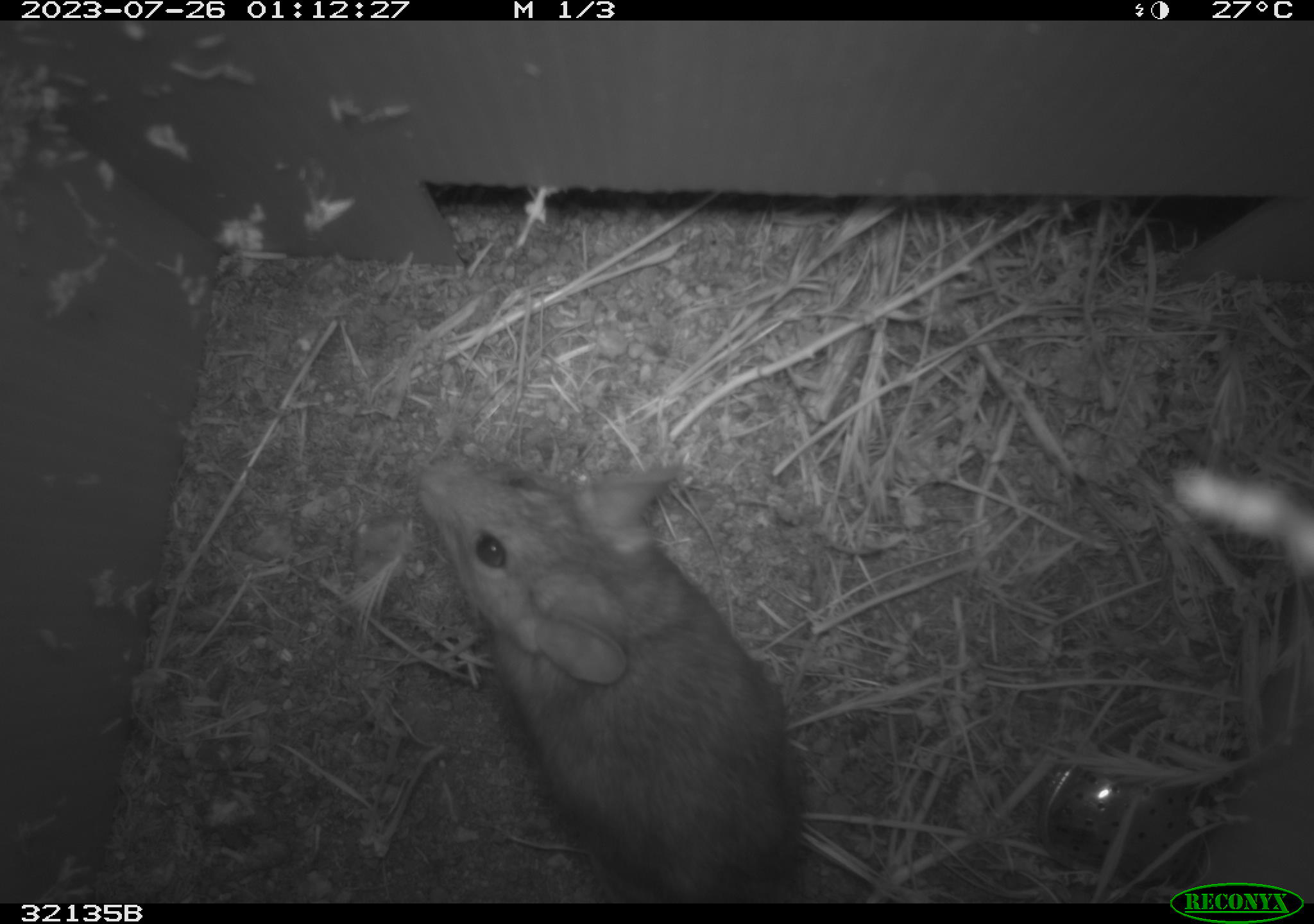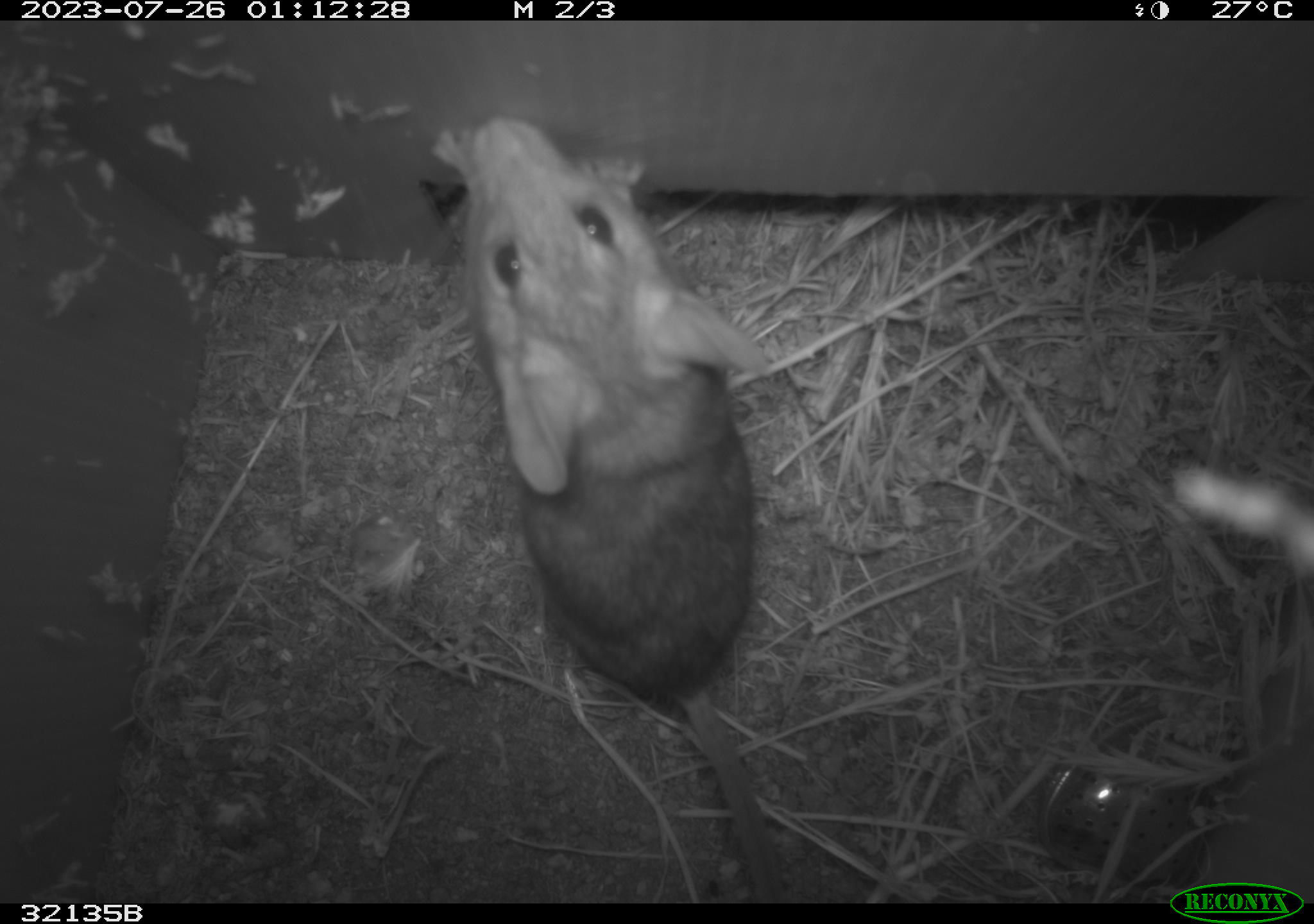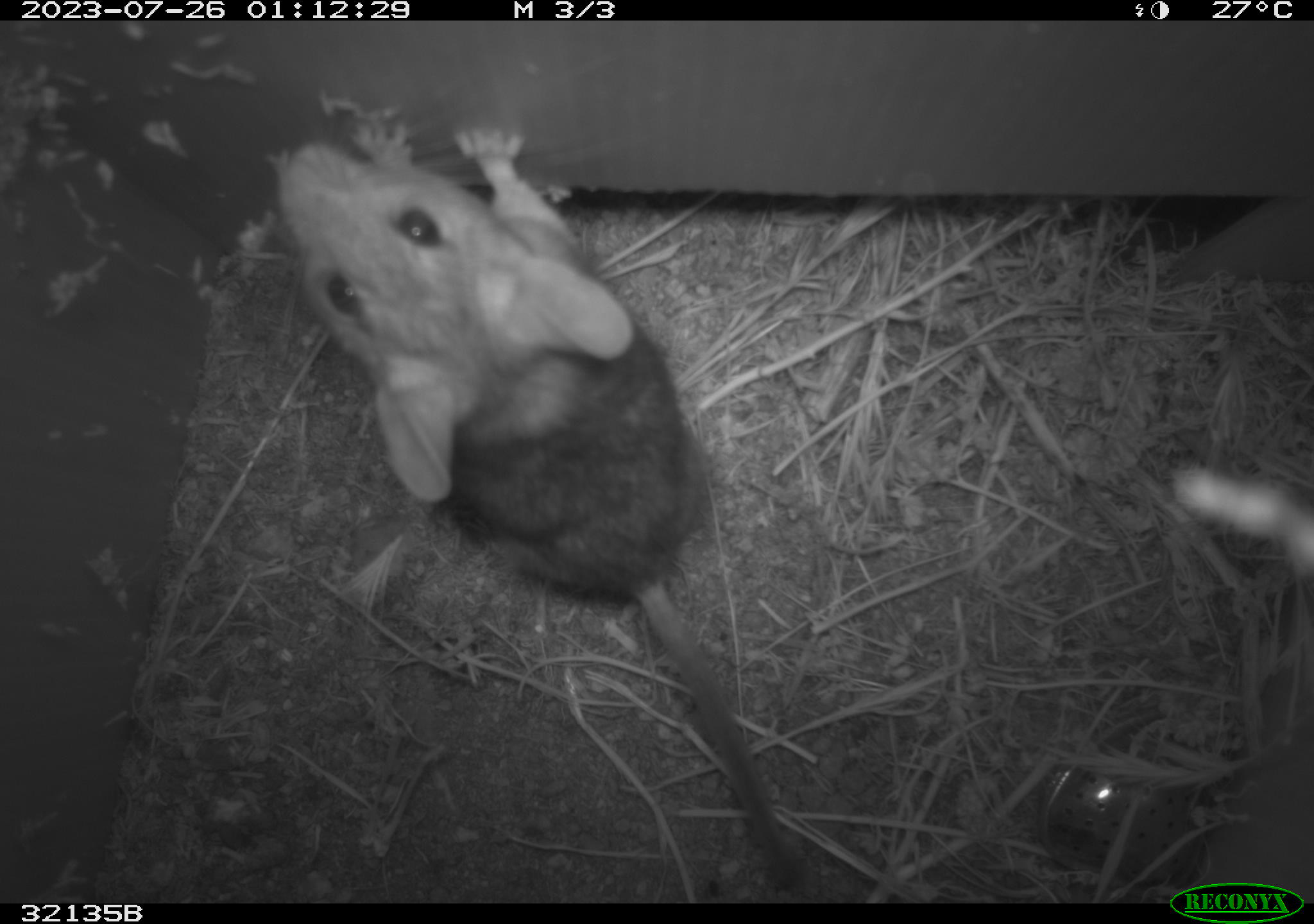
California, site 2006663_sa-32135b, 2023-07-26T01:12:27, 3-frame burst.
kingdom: Animalia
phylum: Chordata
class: Mammalia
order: Rodentia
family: Cricetidae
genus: Neotoma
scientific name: Neotoma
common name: pack rat or woodrat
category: neotoma species